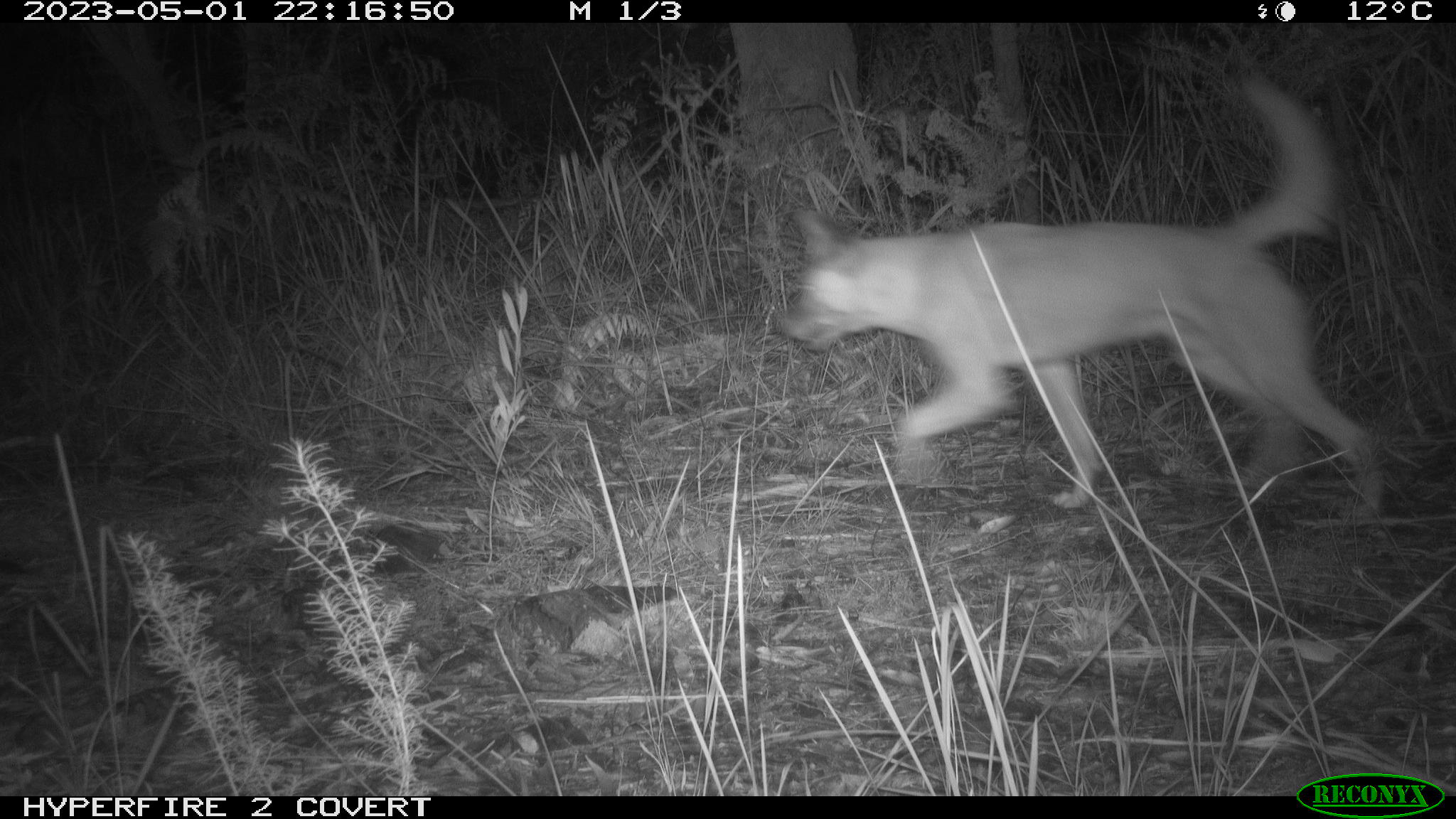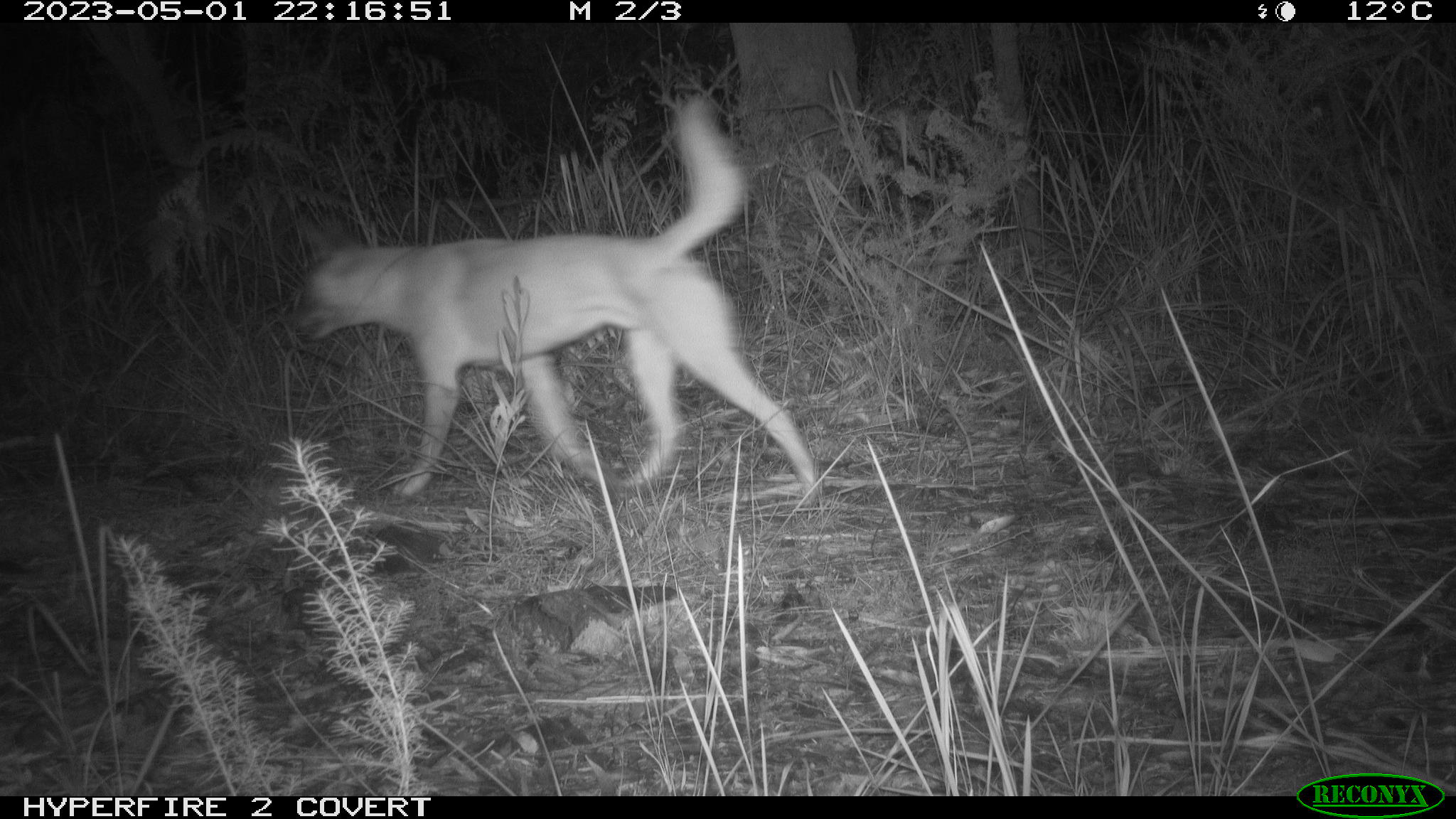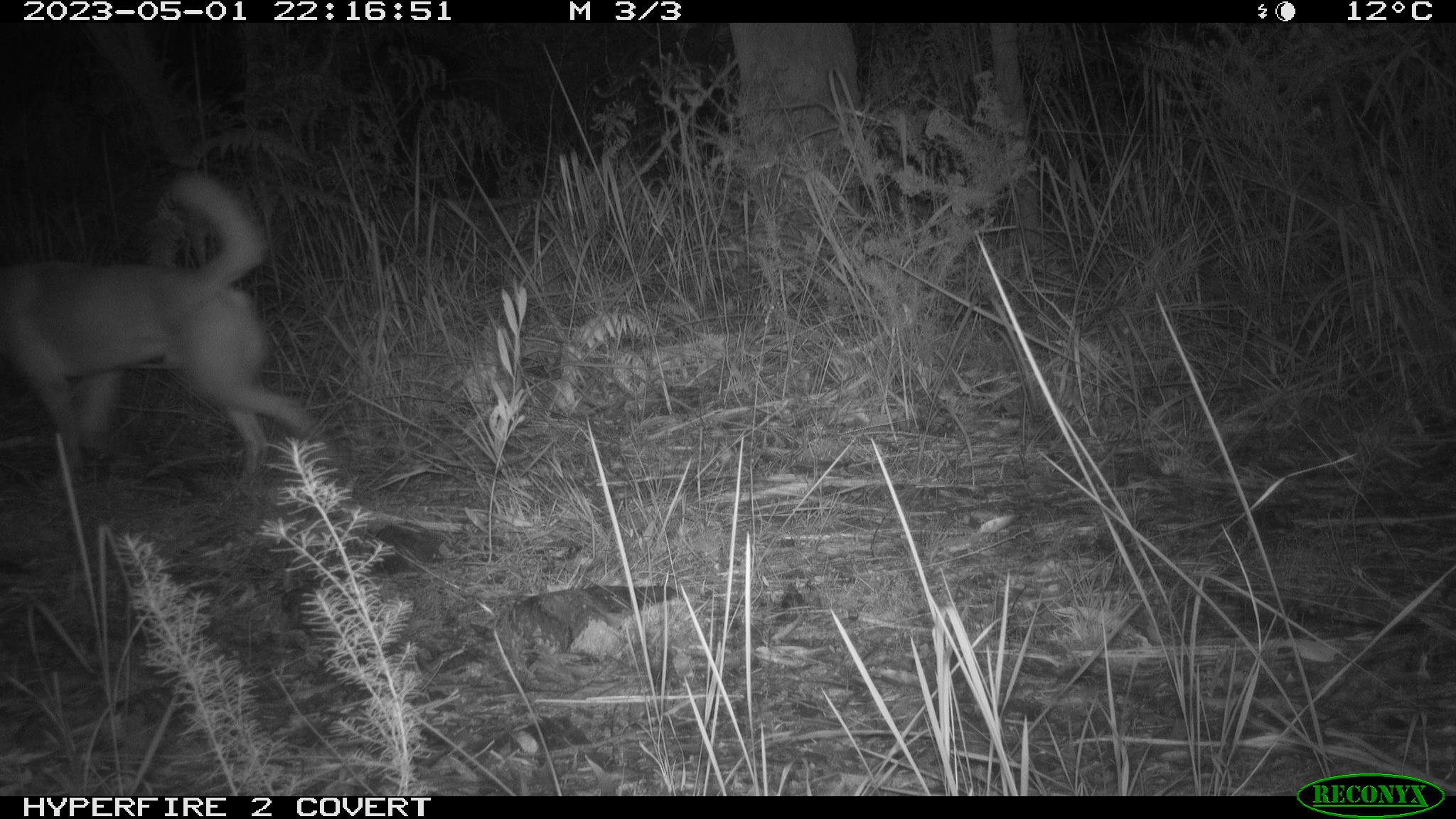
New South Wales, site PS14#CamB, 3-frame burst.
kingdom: Animalia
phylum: Chordata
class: Mammalia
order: Carnivora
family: Canidae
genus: Canis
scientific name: Canis familiaris dingo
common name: dingo